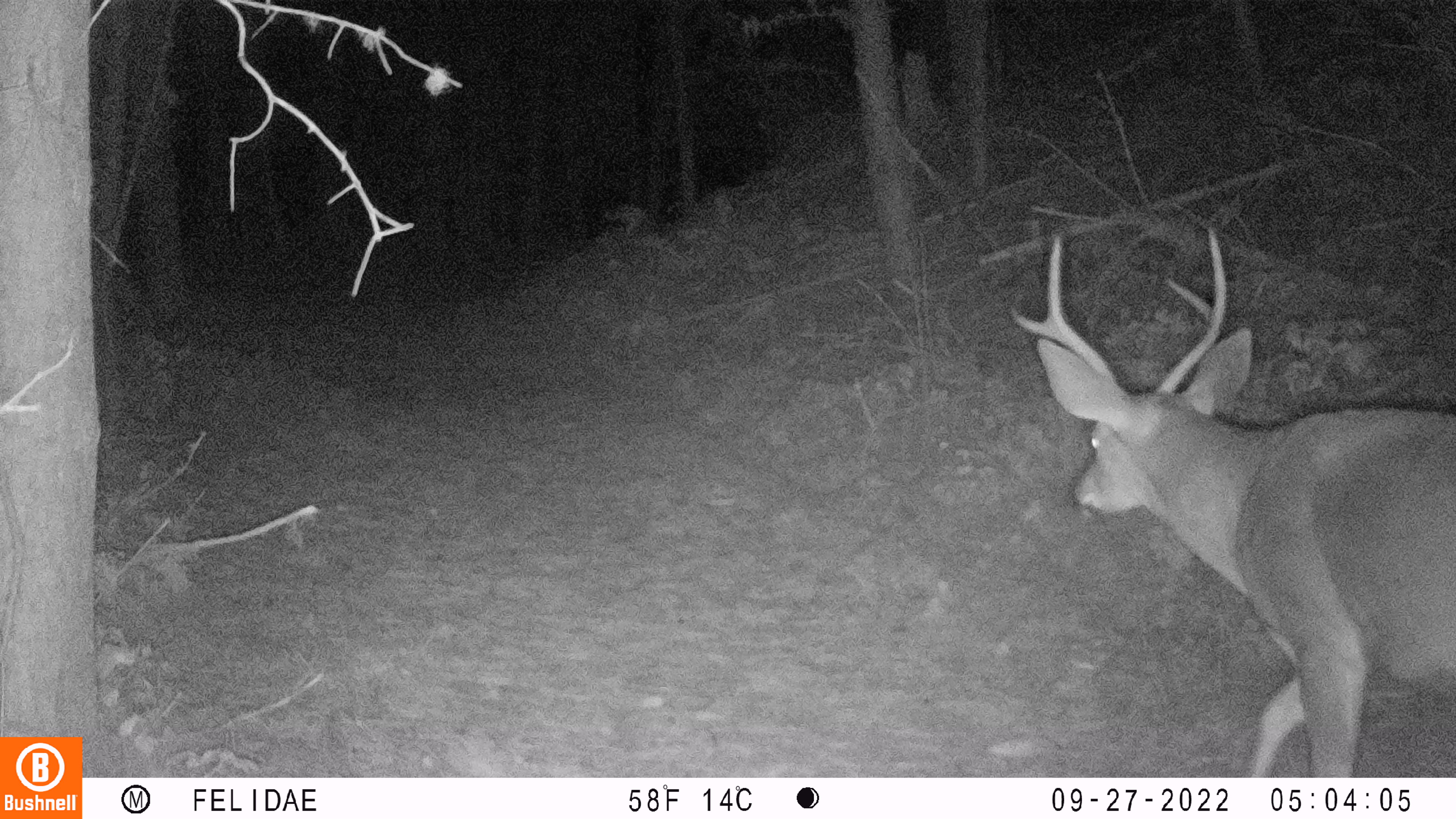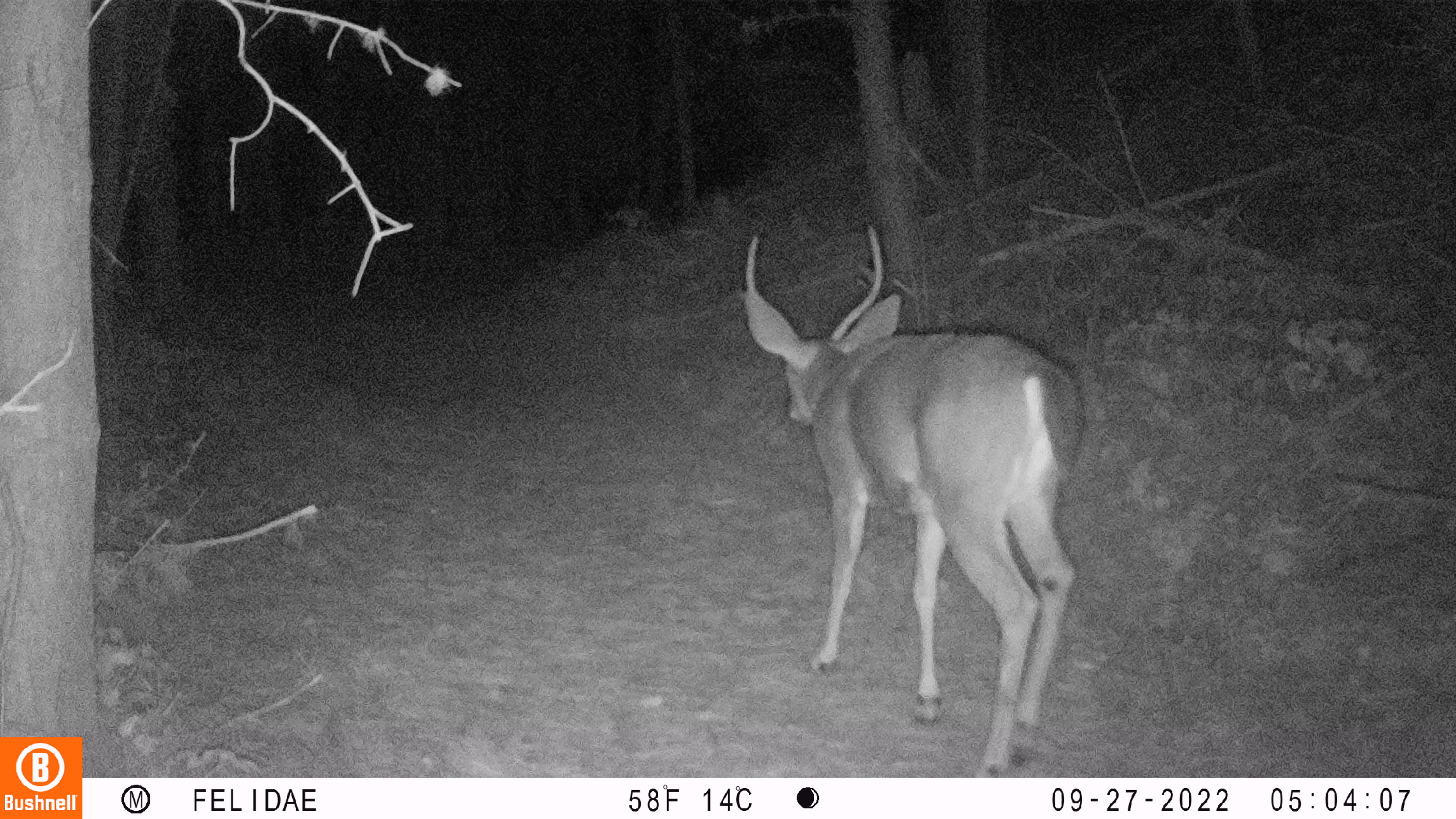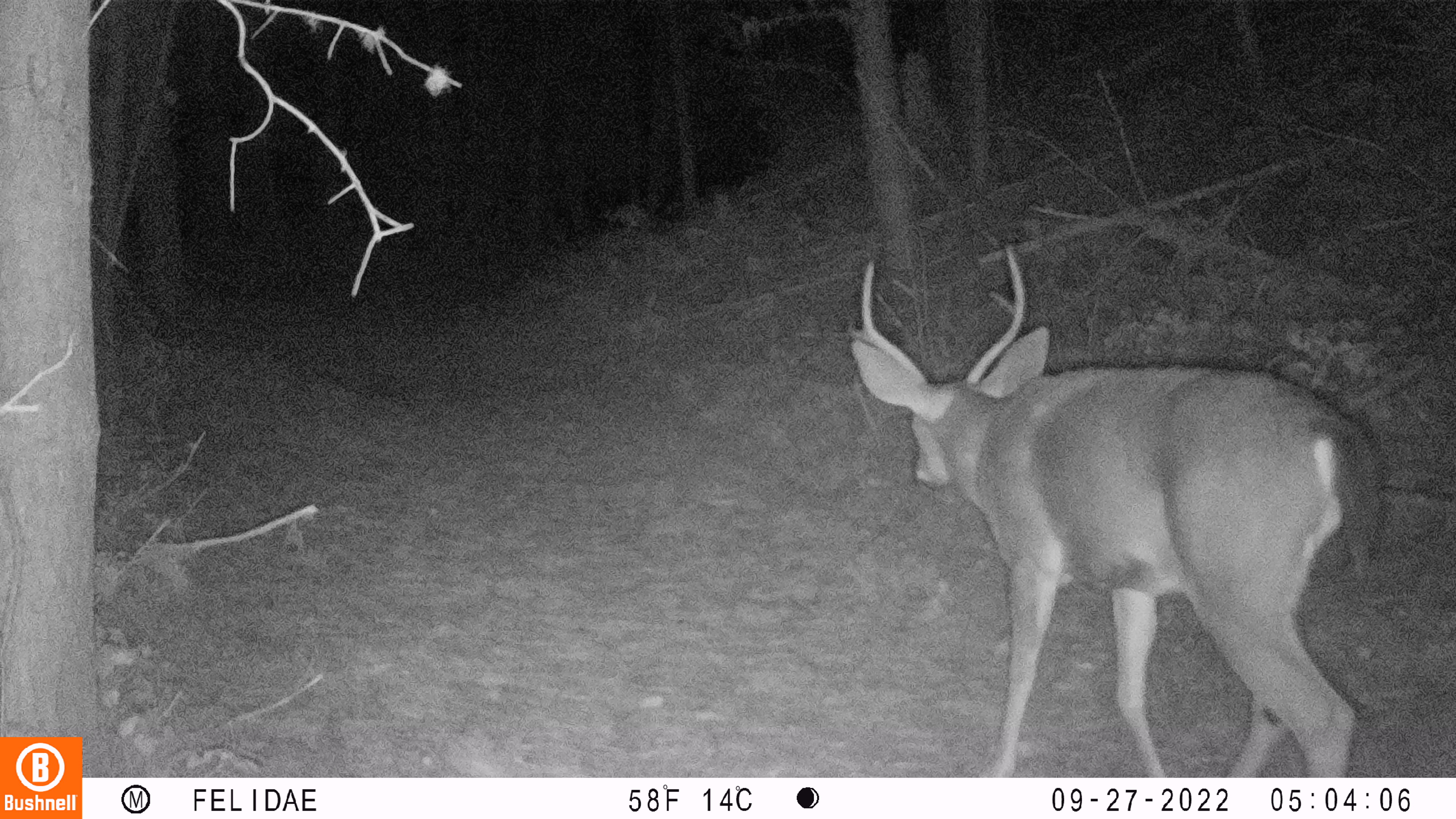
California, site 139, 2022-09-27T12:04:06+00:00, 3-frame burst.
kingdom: Animalia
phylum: Chordata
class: Mammalia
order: Artiodactyla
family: Cervidae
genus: Odocoileus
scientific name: Odocoileus hemionus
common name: mule deer